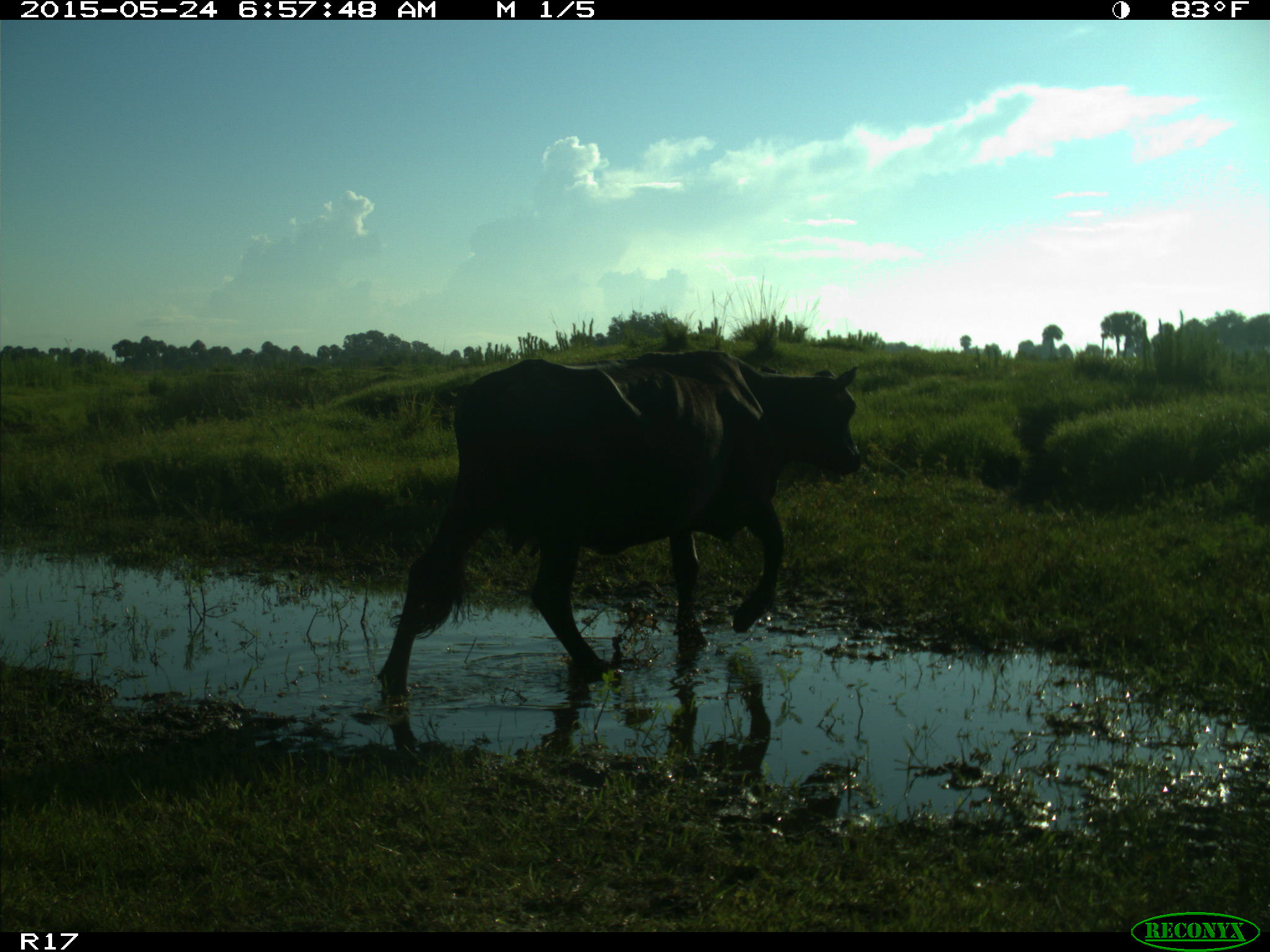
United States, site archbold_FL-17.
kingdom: Animalia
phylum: Chordata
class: Mammalia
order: Artiodactyla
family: Bovidae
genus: Bos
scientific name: Bos taurus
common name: domestic cow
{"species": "Bos taurus (domestic cow)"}